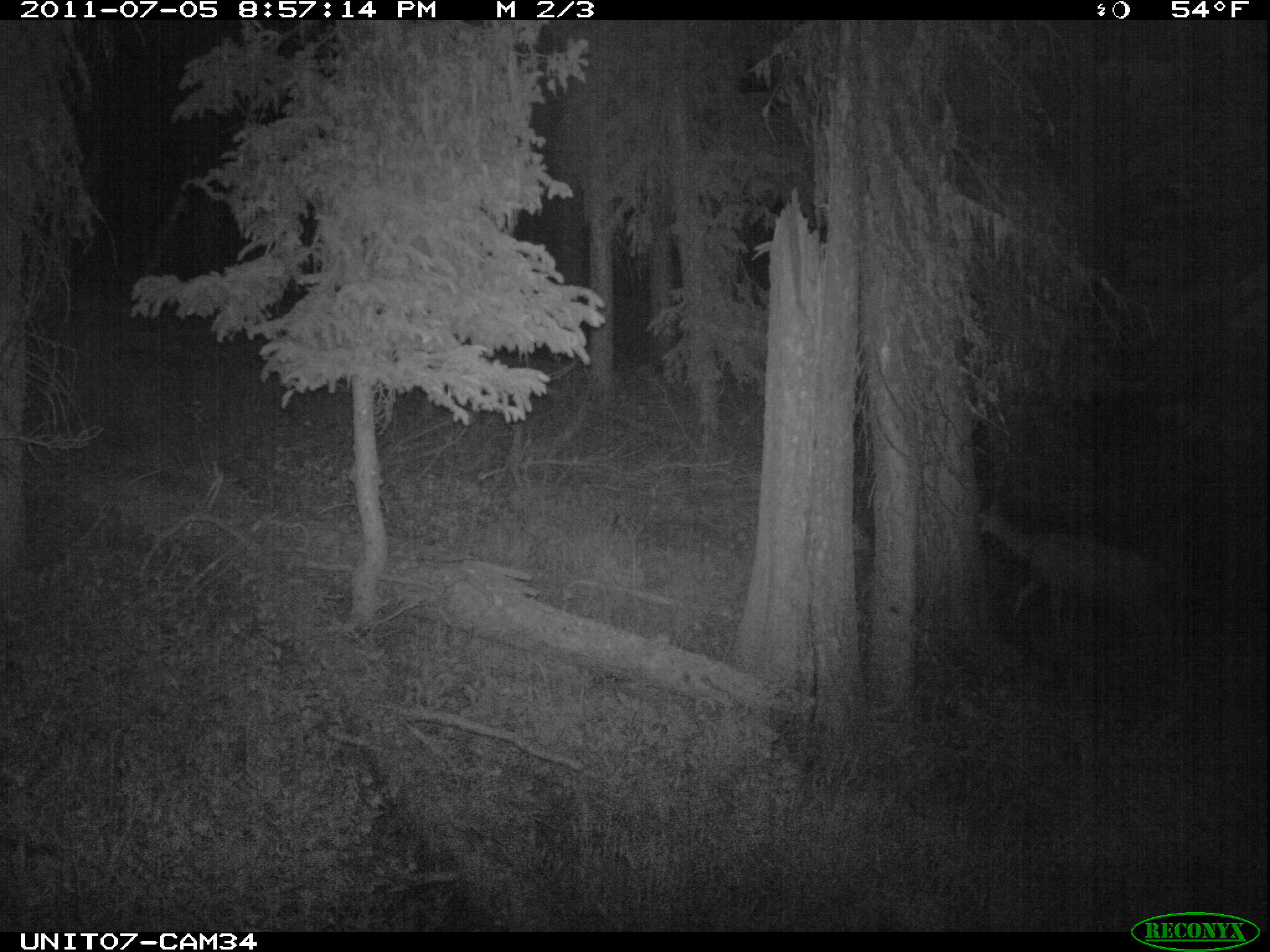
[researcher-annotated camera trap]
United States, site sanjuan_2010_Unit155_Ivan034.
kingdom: Animalia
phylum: Chordata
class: Mammalia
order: Artiodactyla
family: Cervidae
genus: Odocoileus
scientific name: Odocoileus hemionus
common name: mule deer